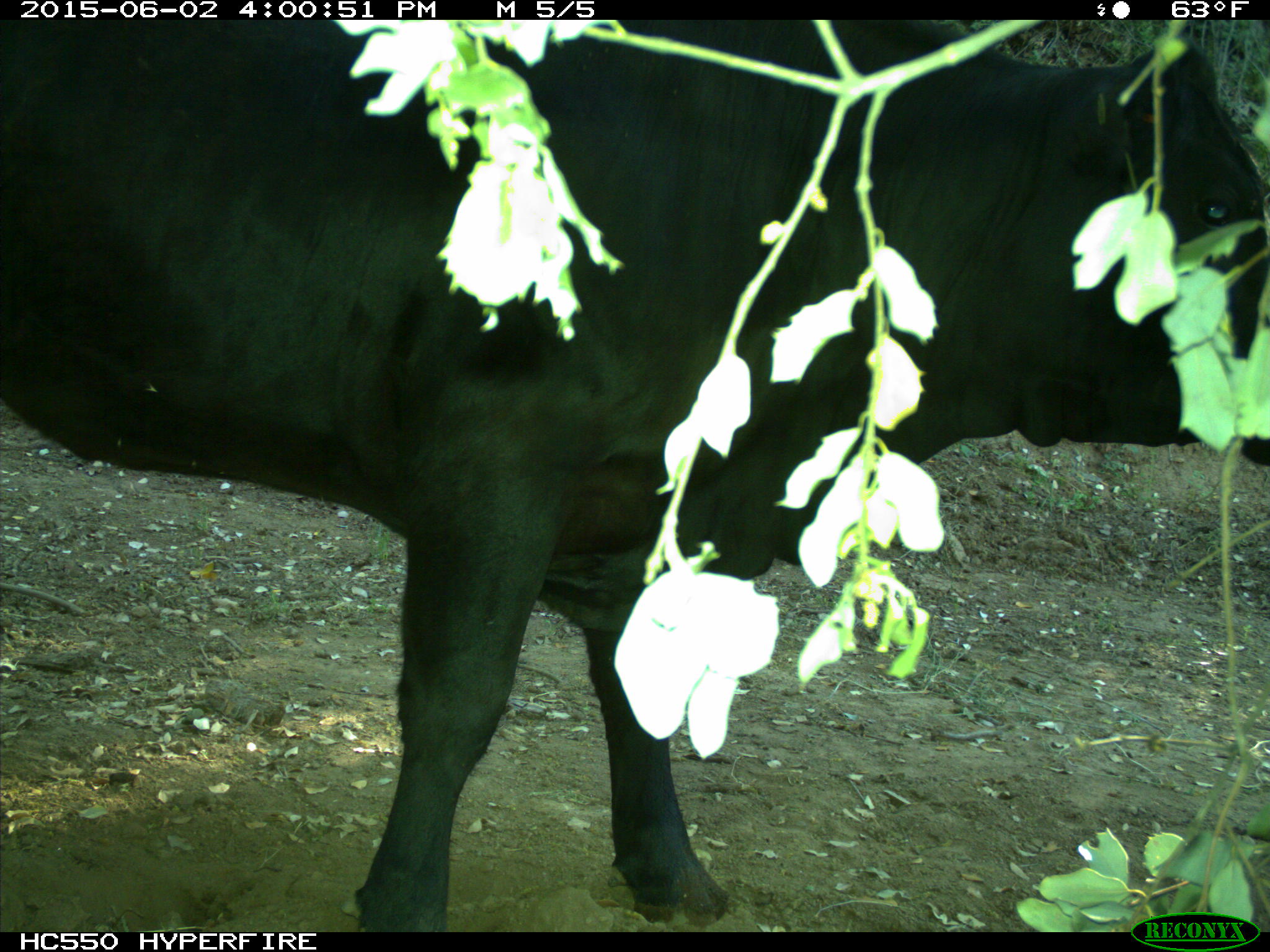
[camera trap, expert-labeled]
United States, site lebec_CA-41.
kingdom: Animalia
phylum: Chordata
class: Mammalia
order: Artiodactyla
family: Bovidae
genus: Bos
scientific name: Bos taurus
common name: domestic cow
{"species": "Bos taurus (domestic cow)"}